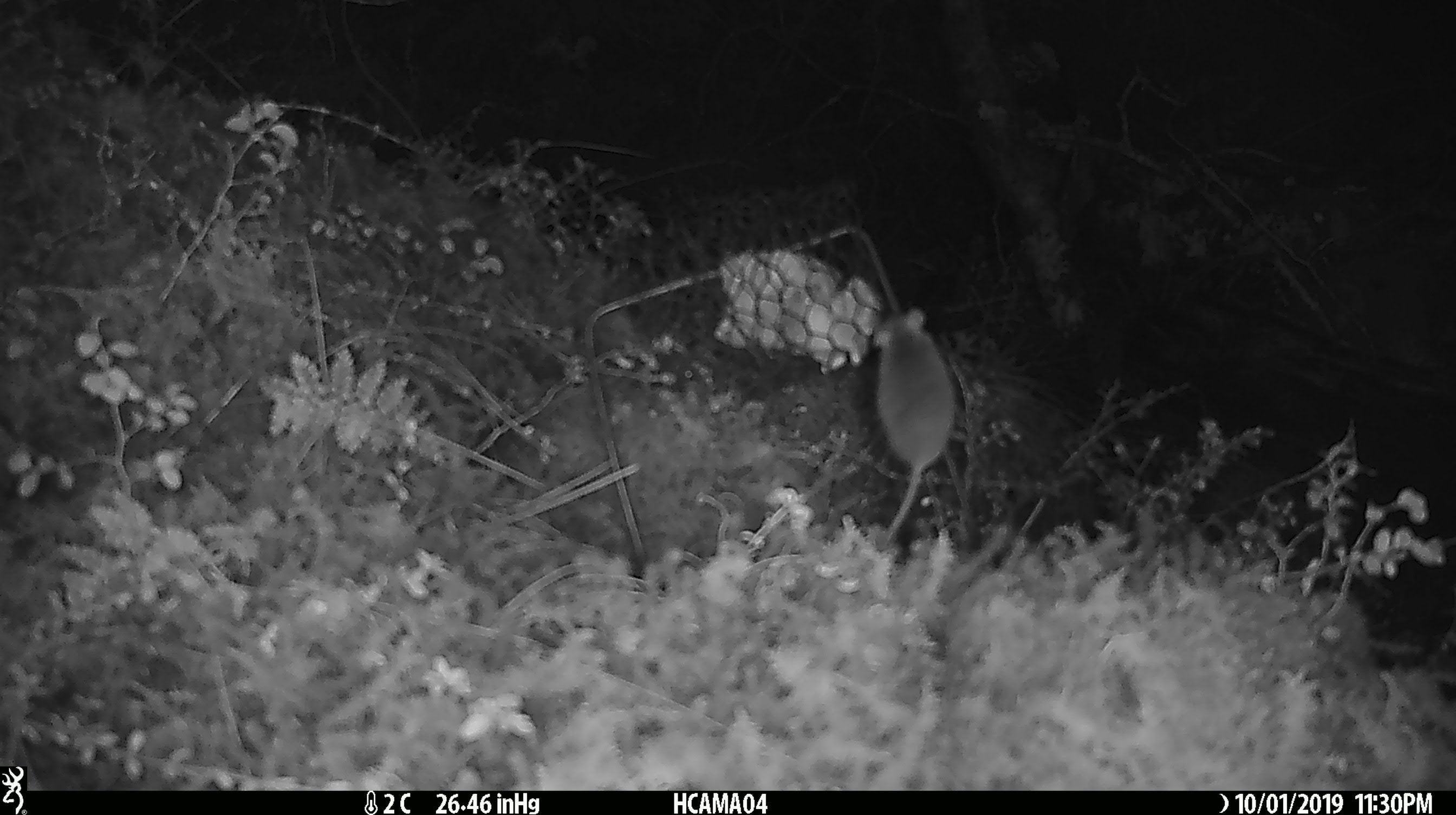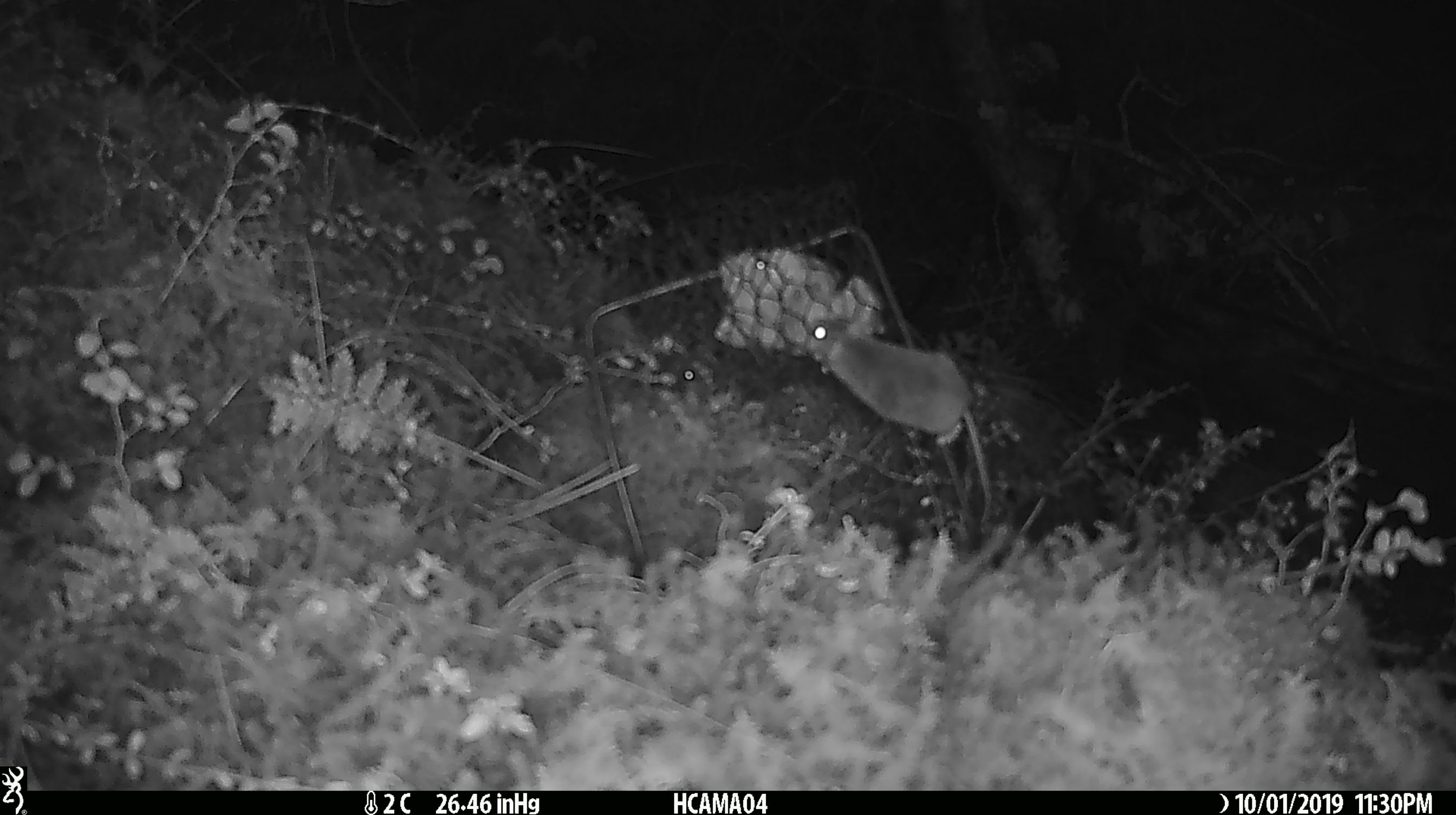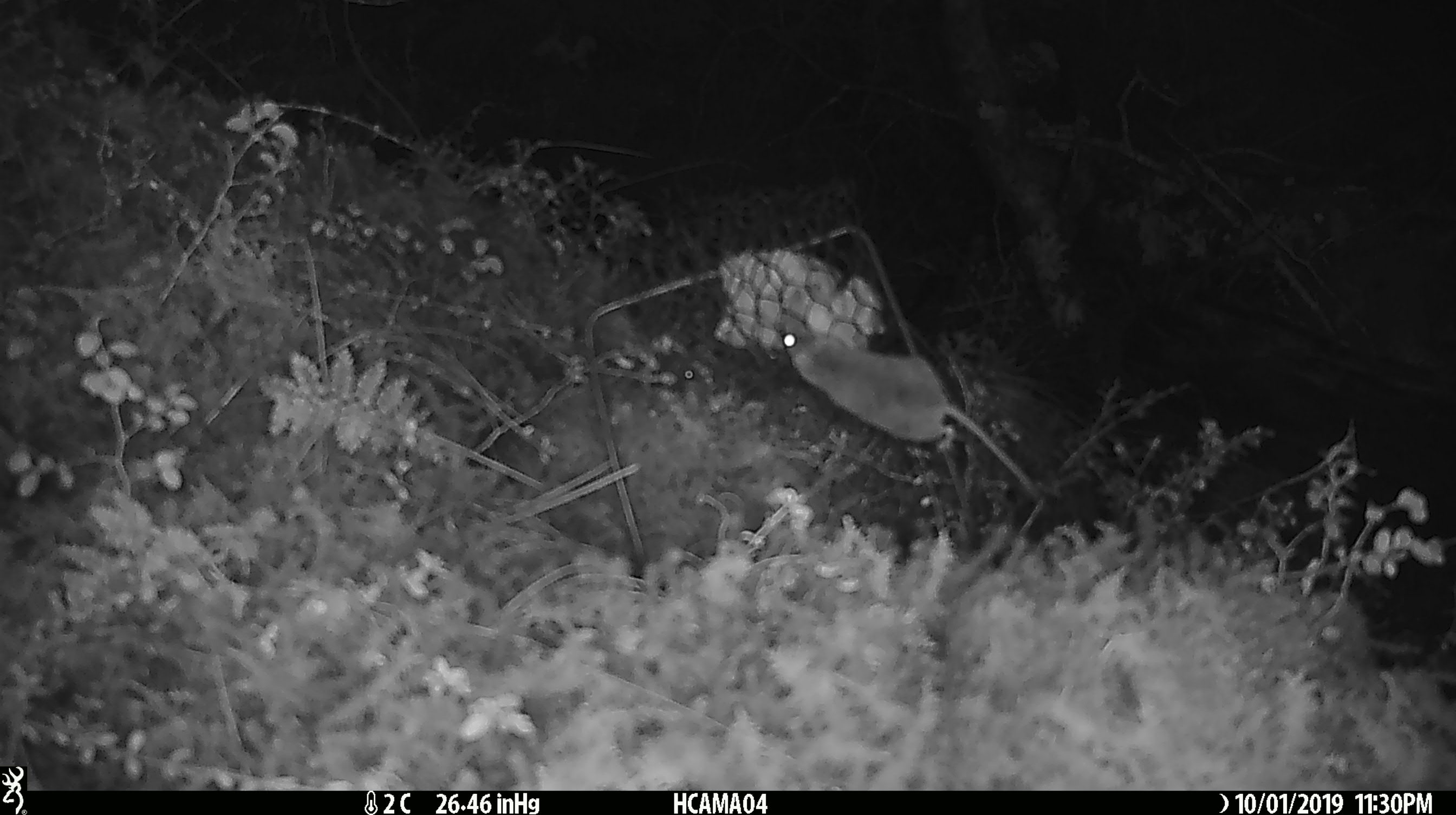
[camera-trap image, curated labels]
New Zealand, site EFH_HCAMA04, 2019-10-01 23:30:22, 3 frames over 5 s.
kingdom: Animalia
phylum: Chordata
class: Mammalia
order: Rodentia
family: Muridae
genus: Mus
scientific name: Mus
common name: mouse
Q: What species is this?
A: Mouse (Mus).